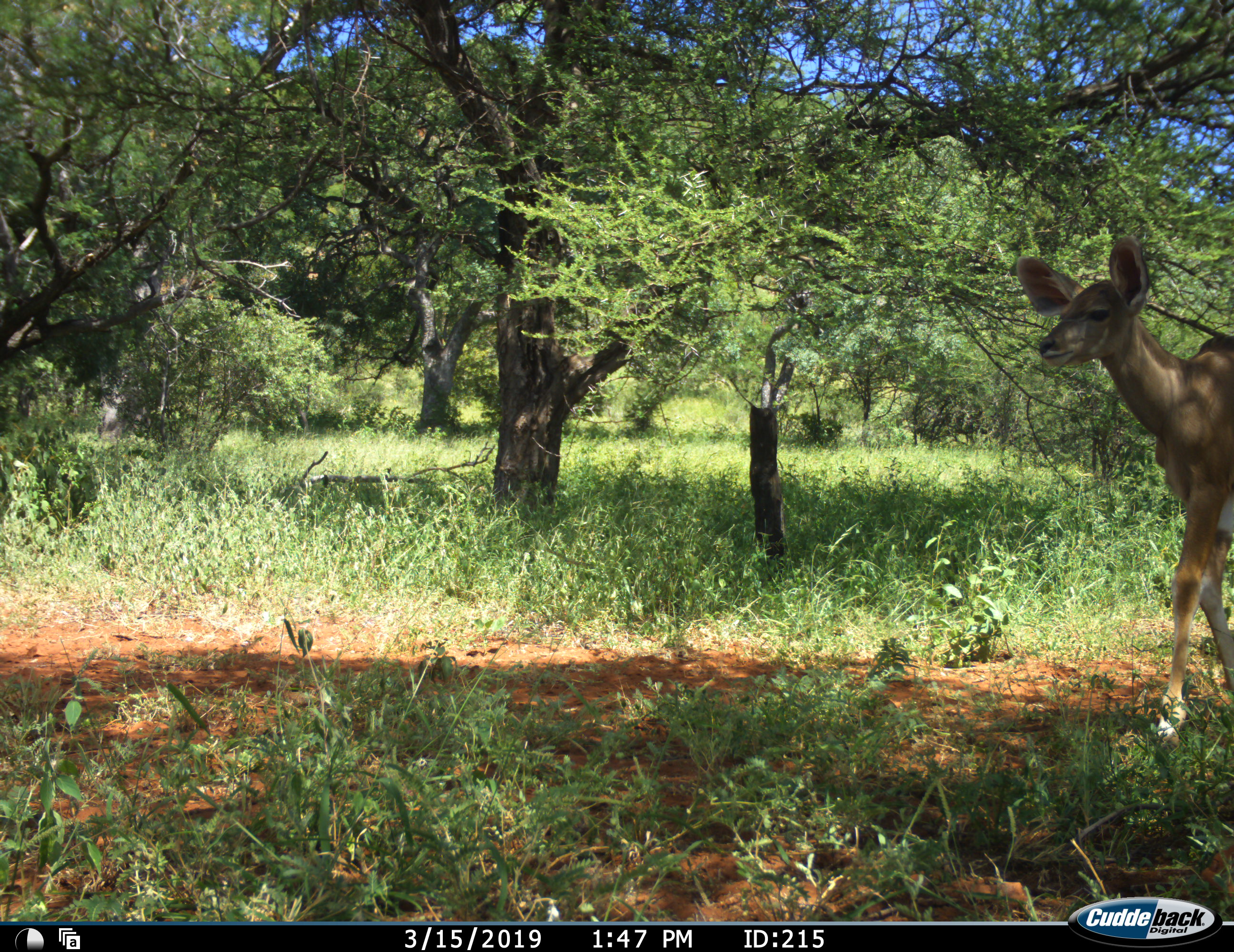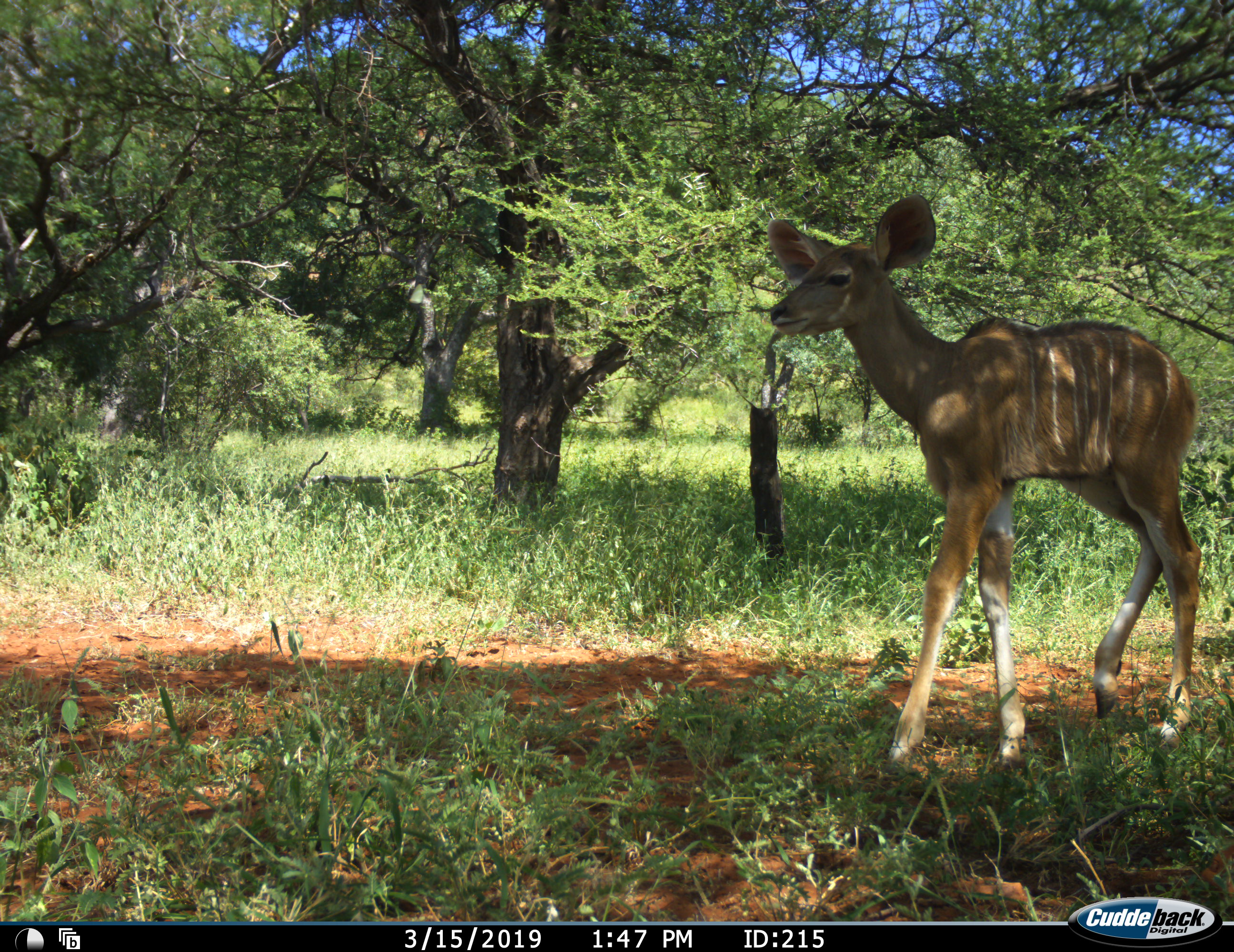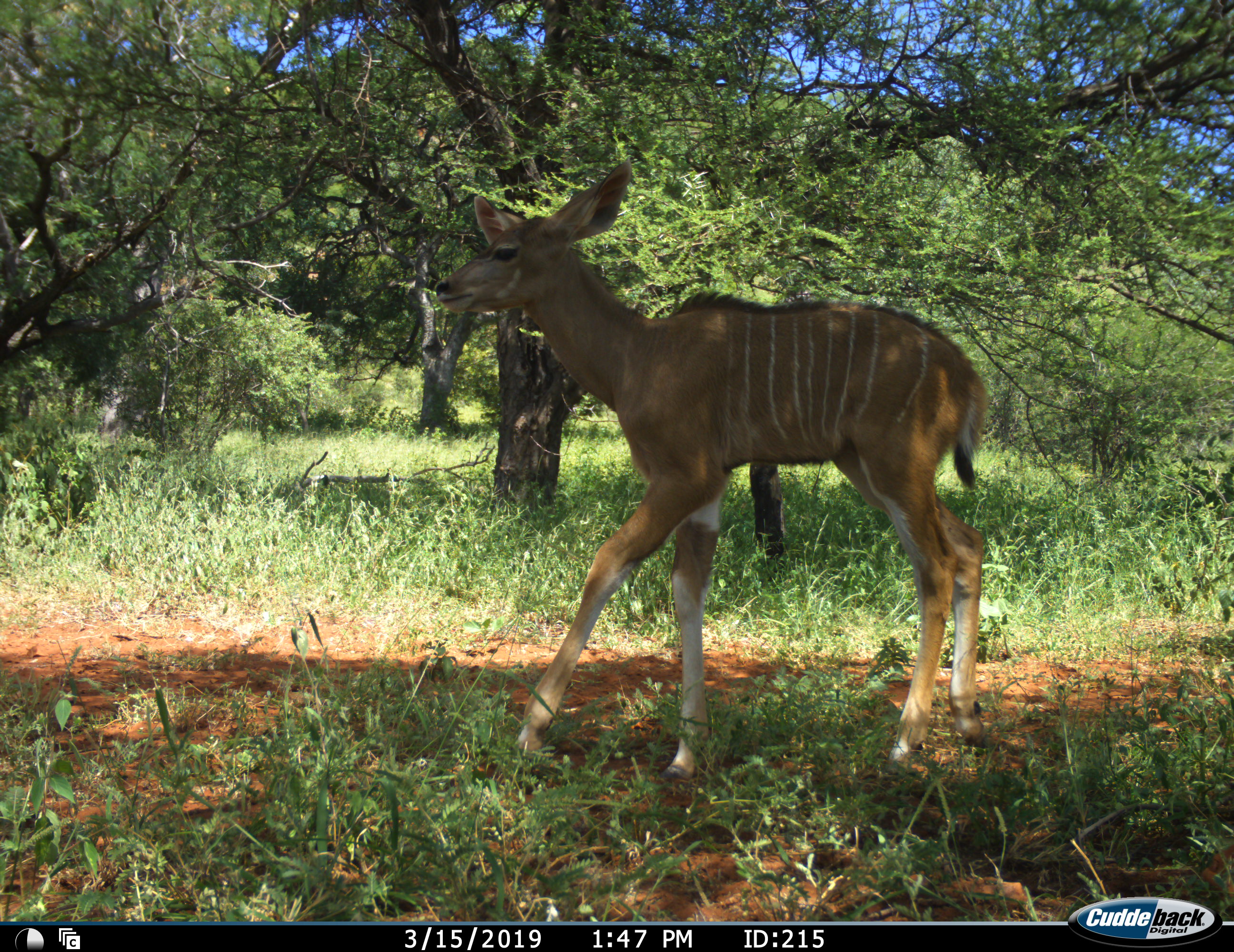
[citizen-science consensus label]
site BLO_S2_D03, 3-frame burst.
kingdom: Animalia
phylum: Chordata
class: Mammalia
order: Artiodactyla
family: Bovidae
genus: Tragelaphus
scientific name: Tragelaphus angasii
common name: nyala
Nyala (Tragelaphus angasii), count 1. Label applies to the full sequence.